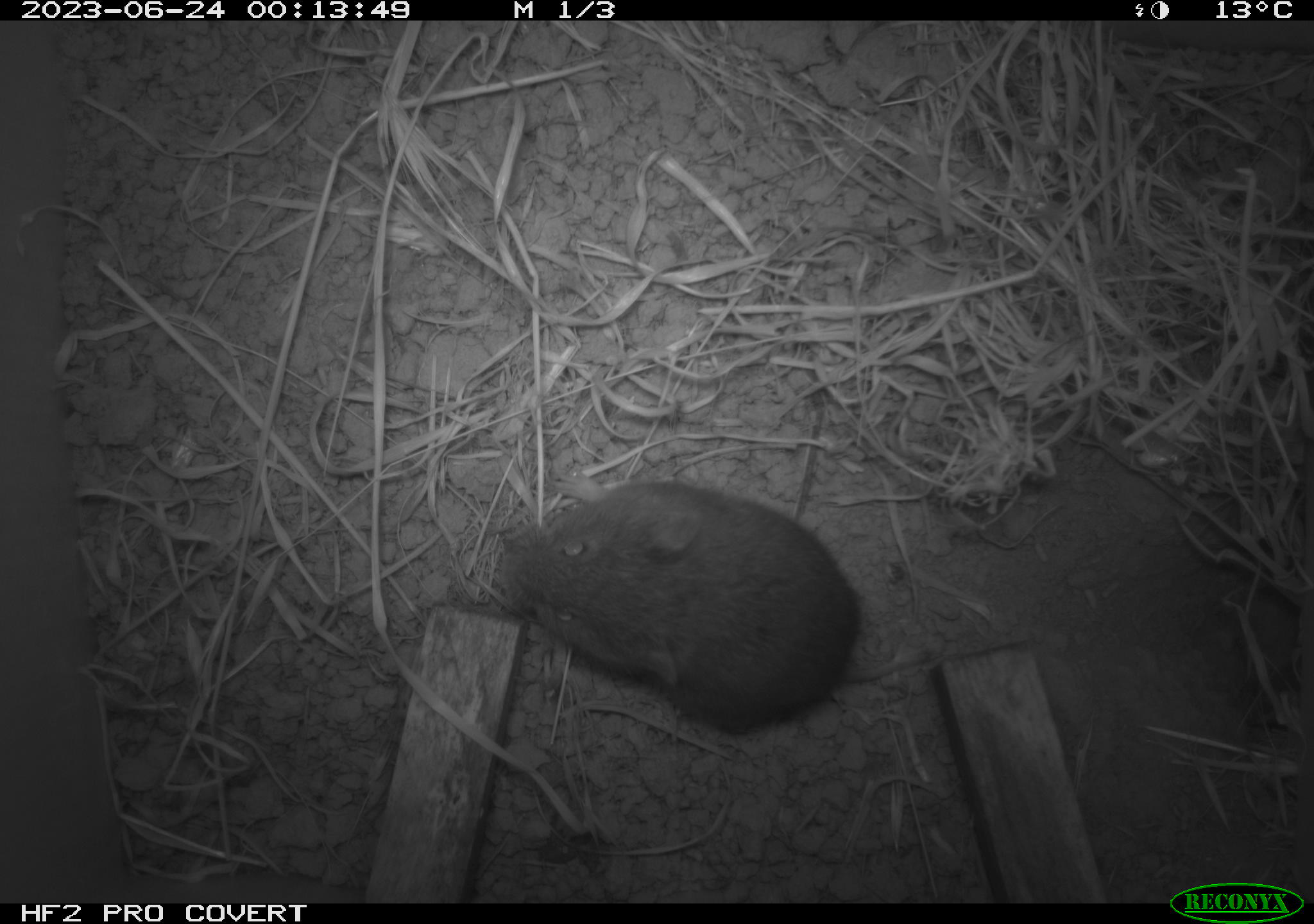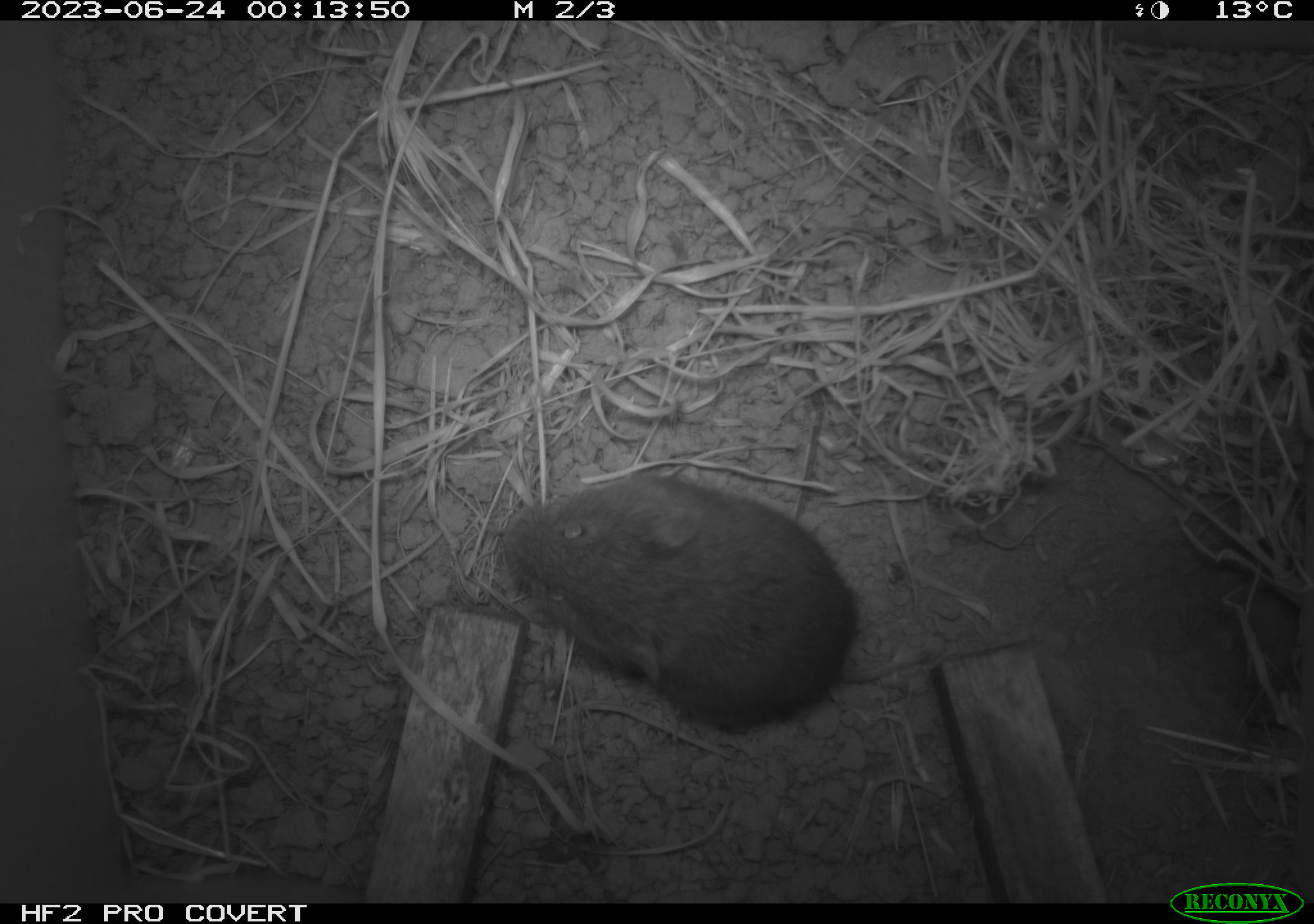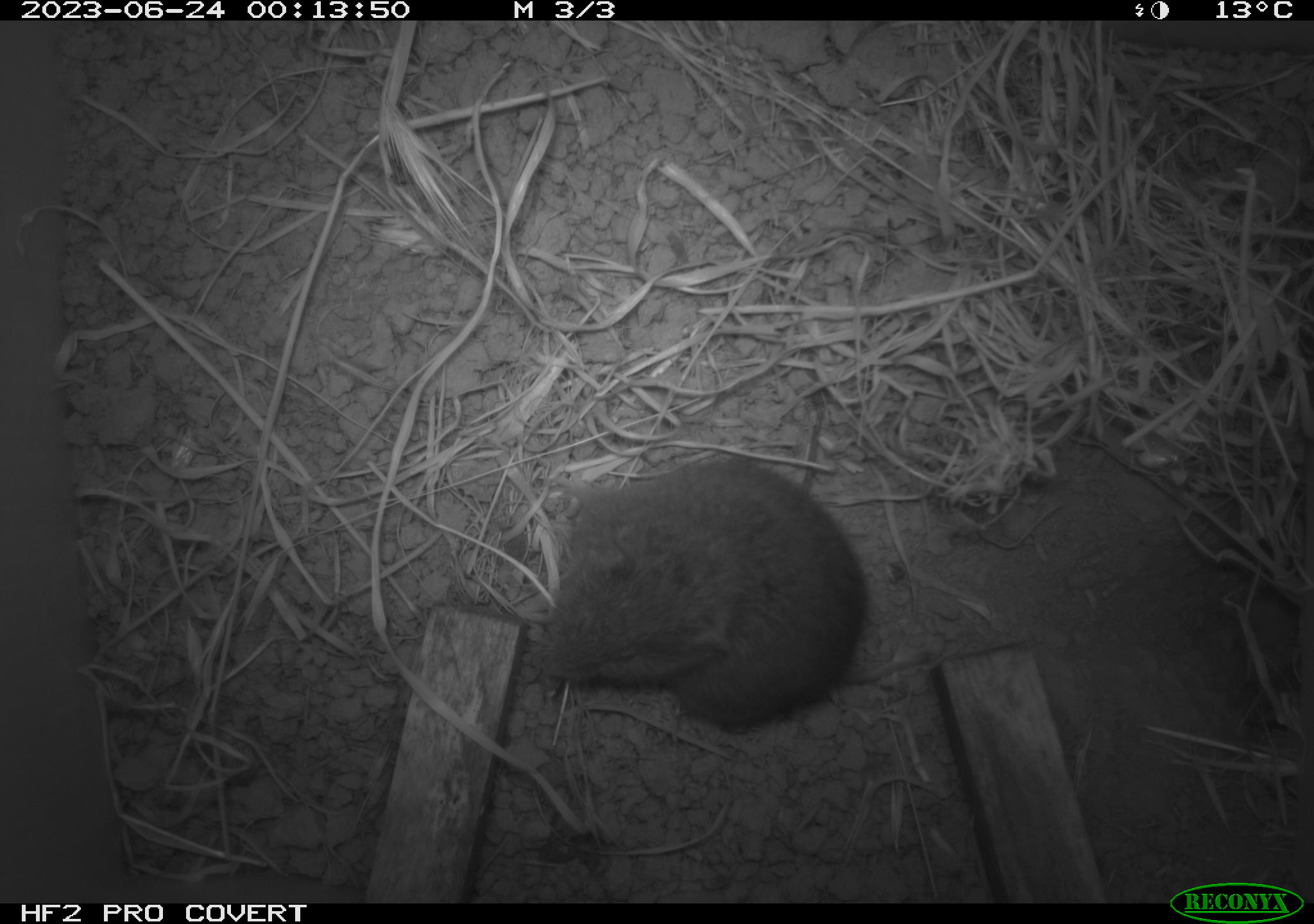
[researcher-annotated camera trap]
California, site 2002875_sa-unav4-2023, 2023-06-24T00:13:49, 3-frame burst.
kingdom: Animalia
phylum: Chordata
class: Mammalia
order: Rodentia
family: Cricetidae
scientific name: Arvicolinae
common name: voles, lemmings, and muskrats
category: arvicolinae subfamily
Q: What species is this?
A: Arvicolinae subfamily (voles, lemmings, and muskrats) (Arvicolinae).